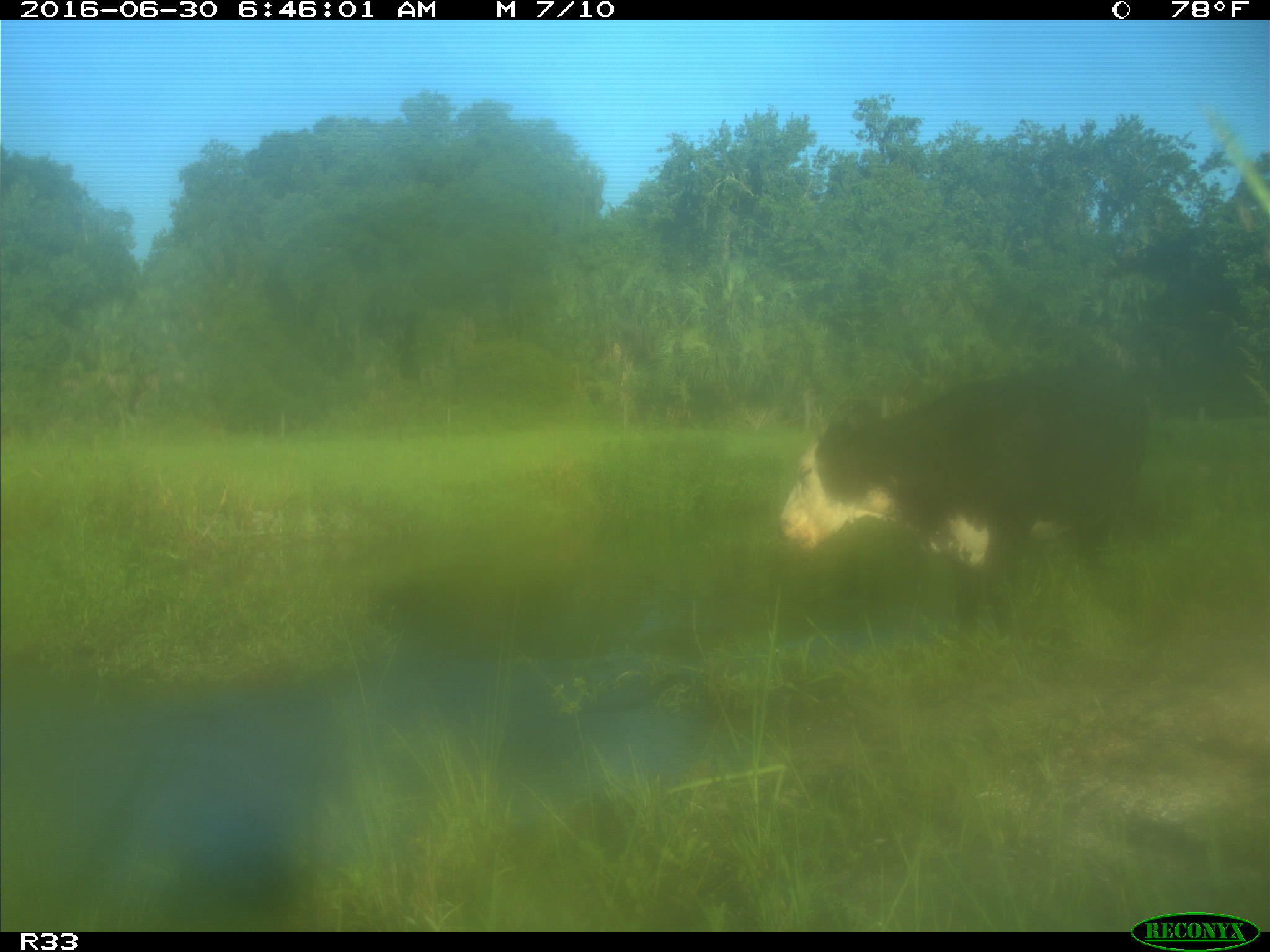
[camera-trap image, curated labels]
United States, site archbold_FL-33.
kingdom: Animalia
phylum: Chordata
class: Mammalia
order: Artiodactyla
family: Bovidae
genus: Bos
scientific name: Bos taurus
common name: domestic cow